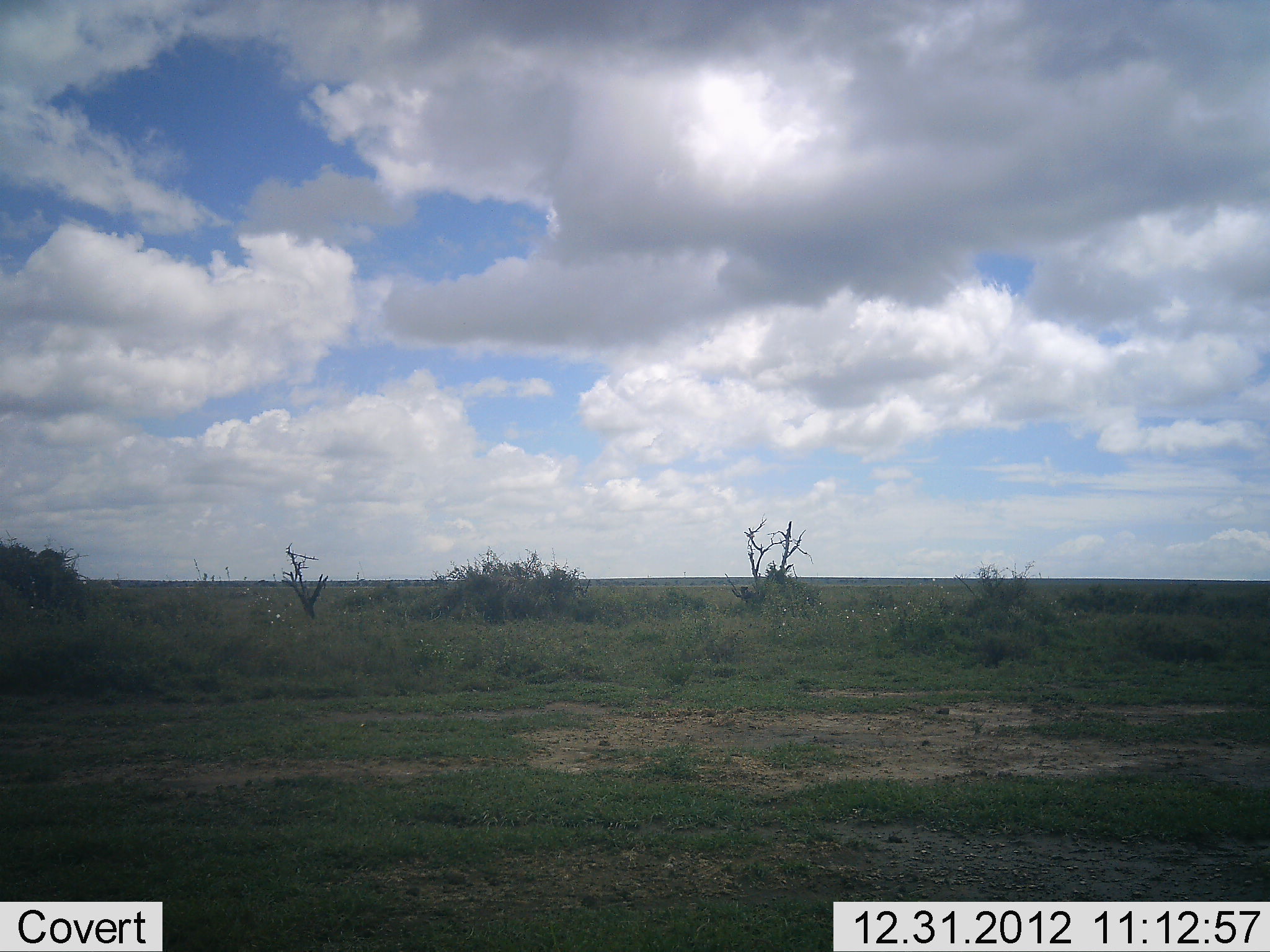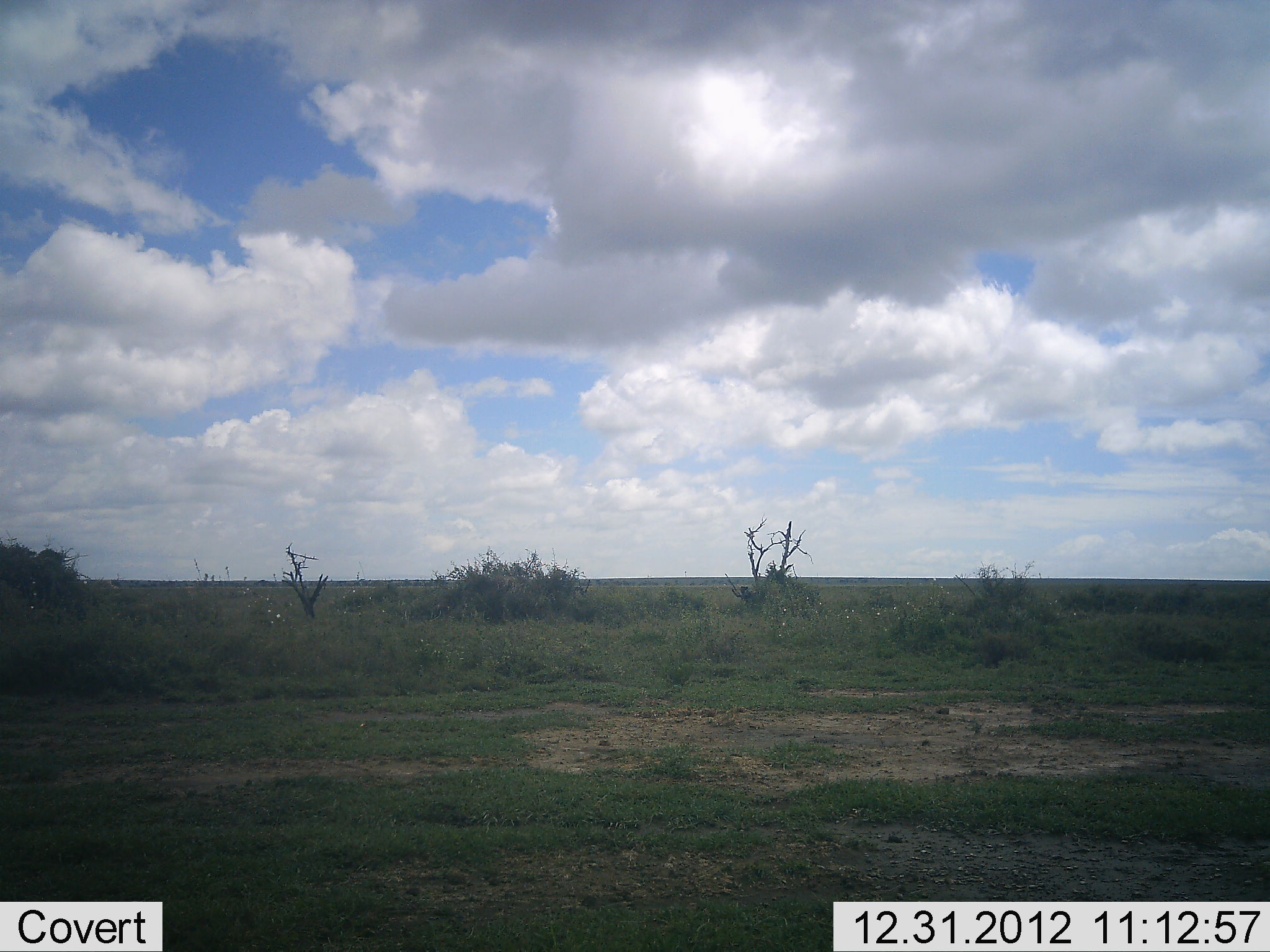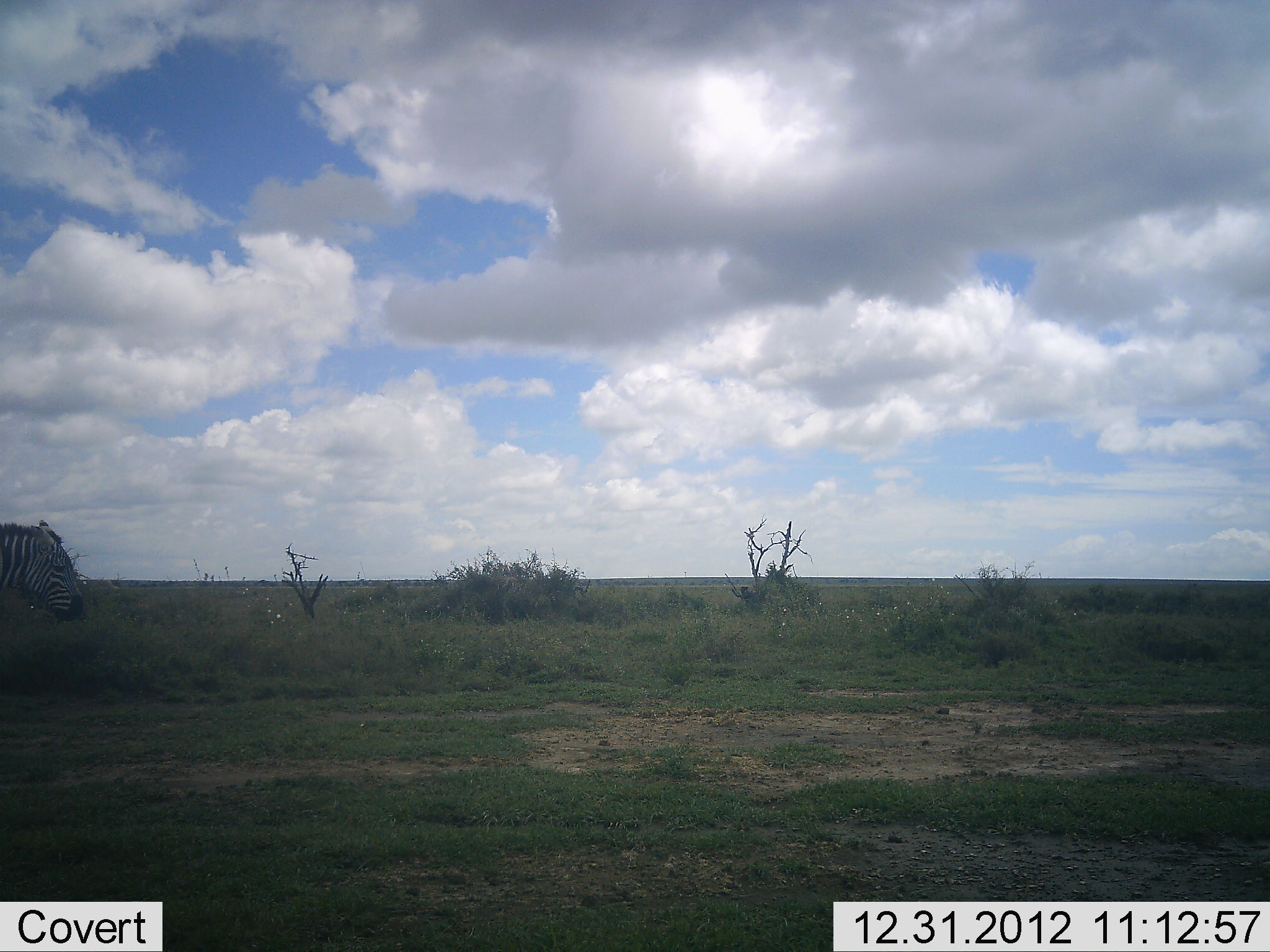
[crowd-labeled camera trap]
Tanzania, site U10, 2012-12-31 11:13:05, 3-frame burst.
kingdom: Animalia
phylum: Chordata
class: Mammalia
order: Perissodactyla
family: Equidae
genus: Equus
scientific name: Equus quagga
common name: plains zebra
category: zebra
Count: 1.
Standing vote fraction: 0%.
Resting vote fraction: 0%.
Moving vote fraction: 100%.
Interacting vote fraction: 0%.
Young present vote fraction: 0%.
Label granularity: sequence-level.